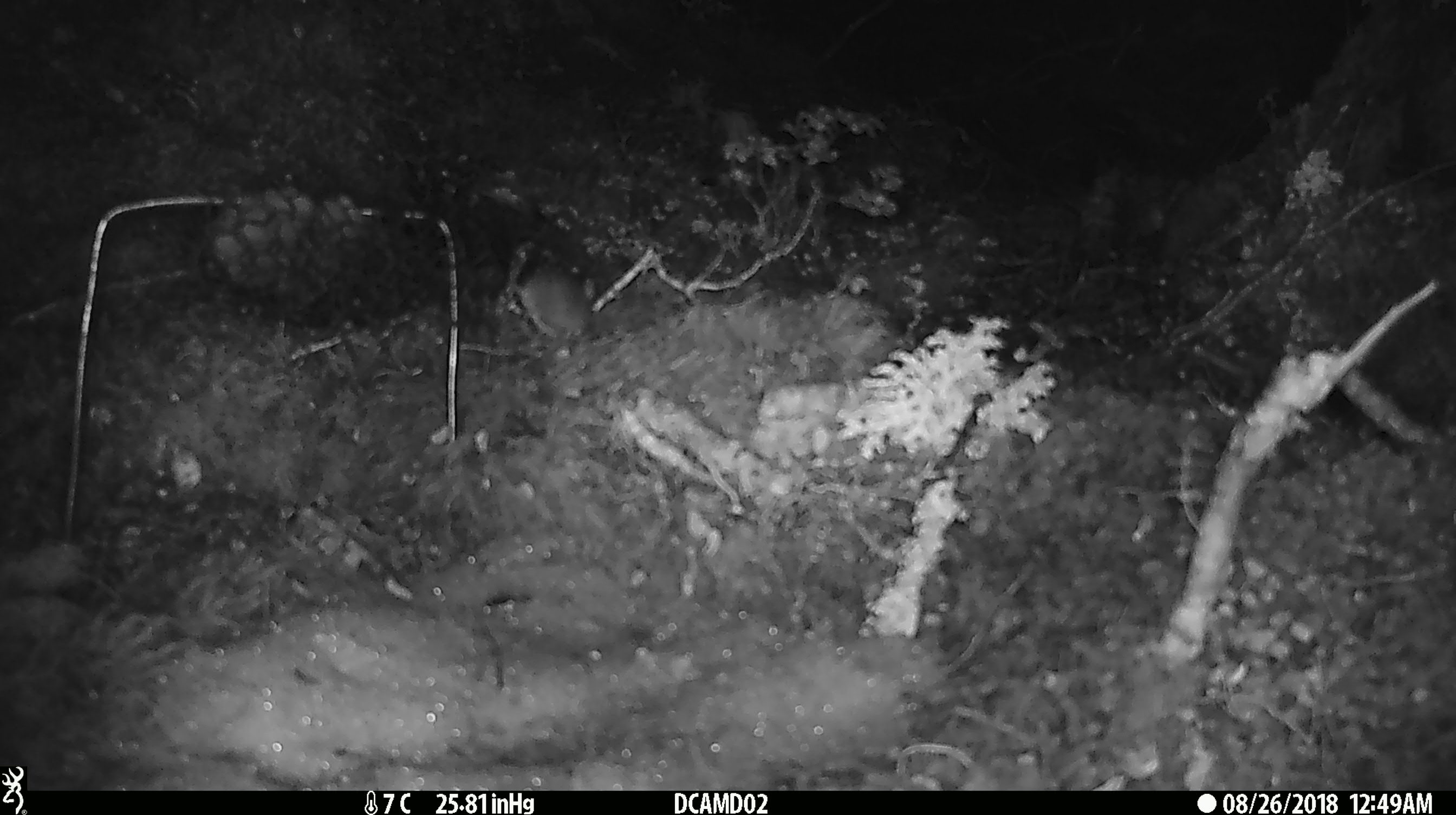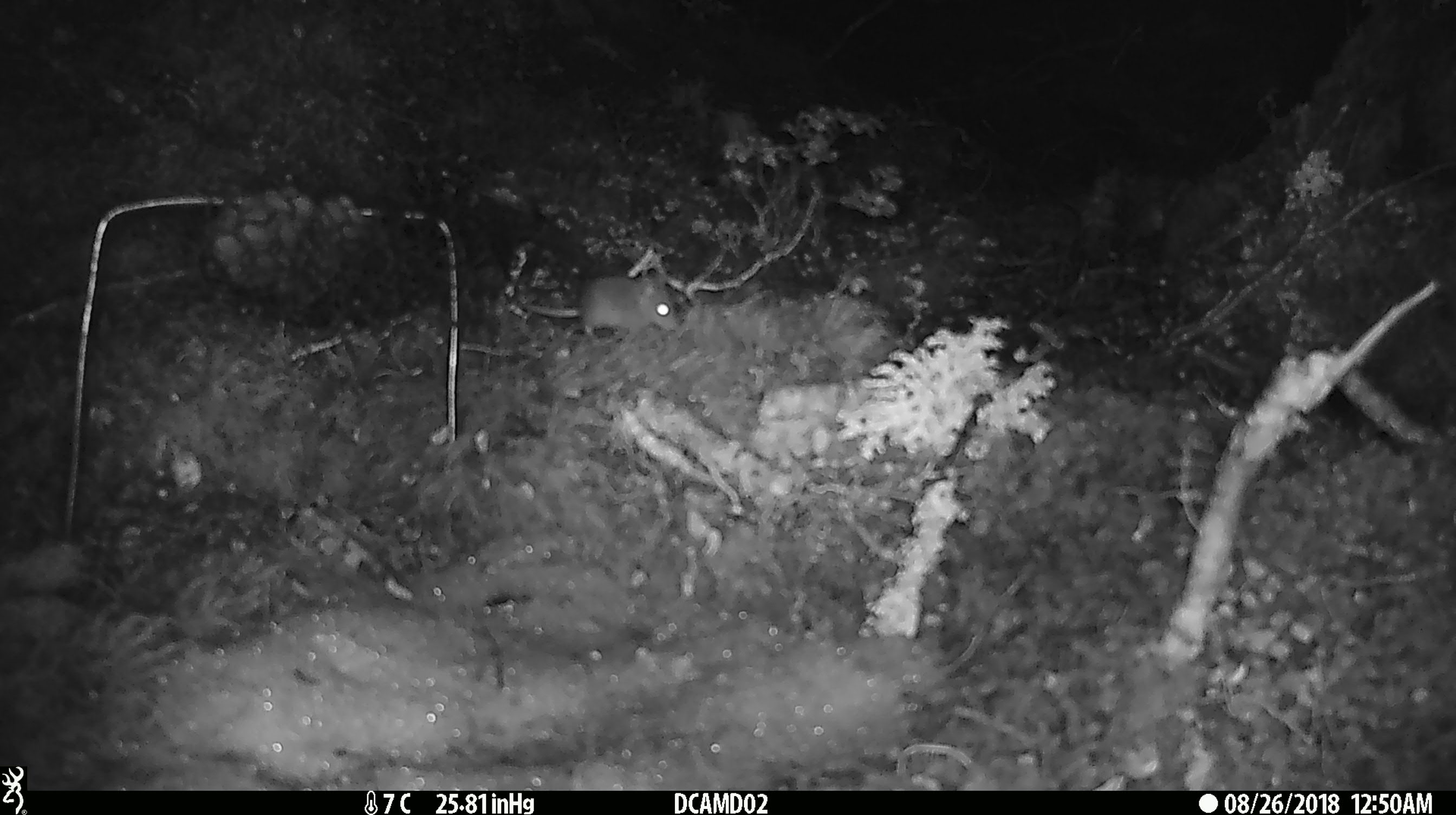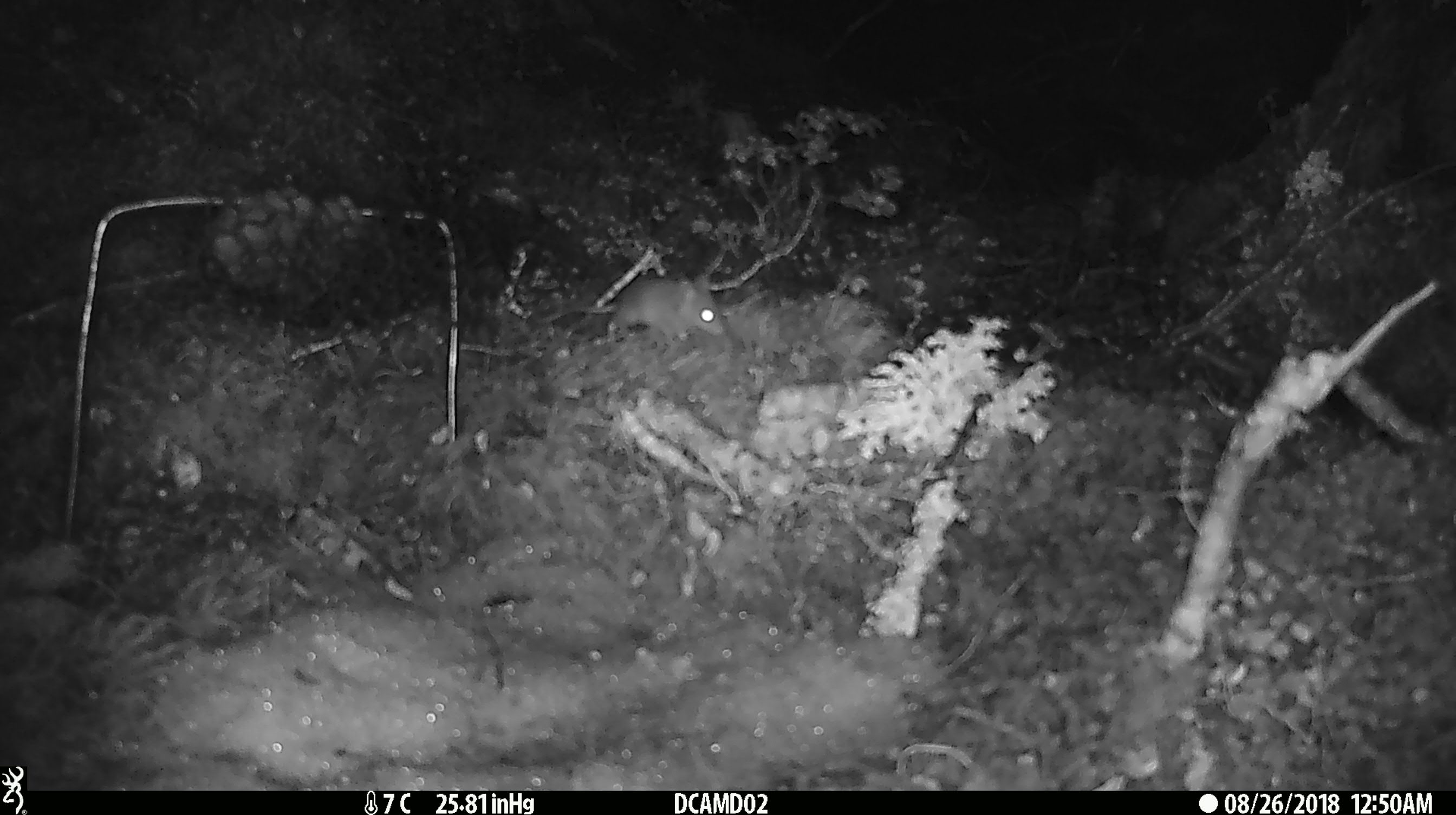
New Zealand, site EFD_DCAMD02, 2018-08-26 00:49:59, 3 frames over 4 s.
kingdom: Animalia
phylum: Chordata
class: Mammalia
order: Rodentia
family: Muridae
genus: Mus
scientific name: Mus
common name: mouse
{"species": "mouse (Mus)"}